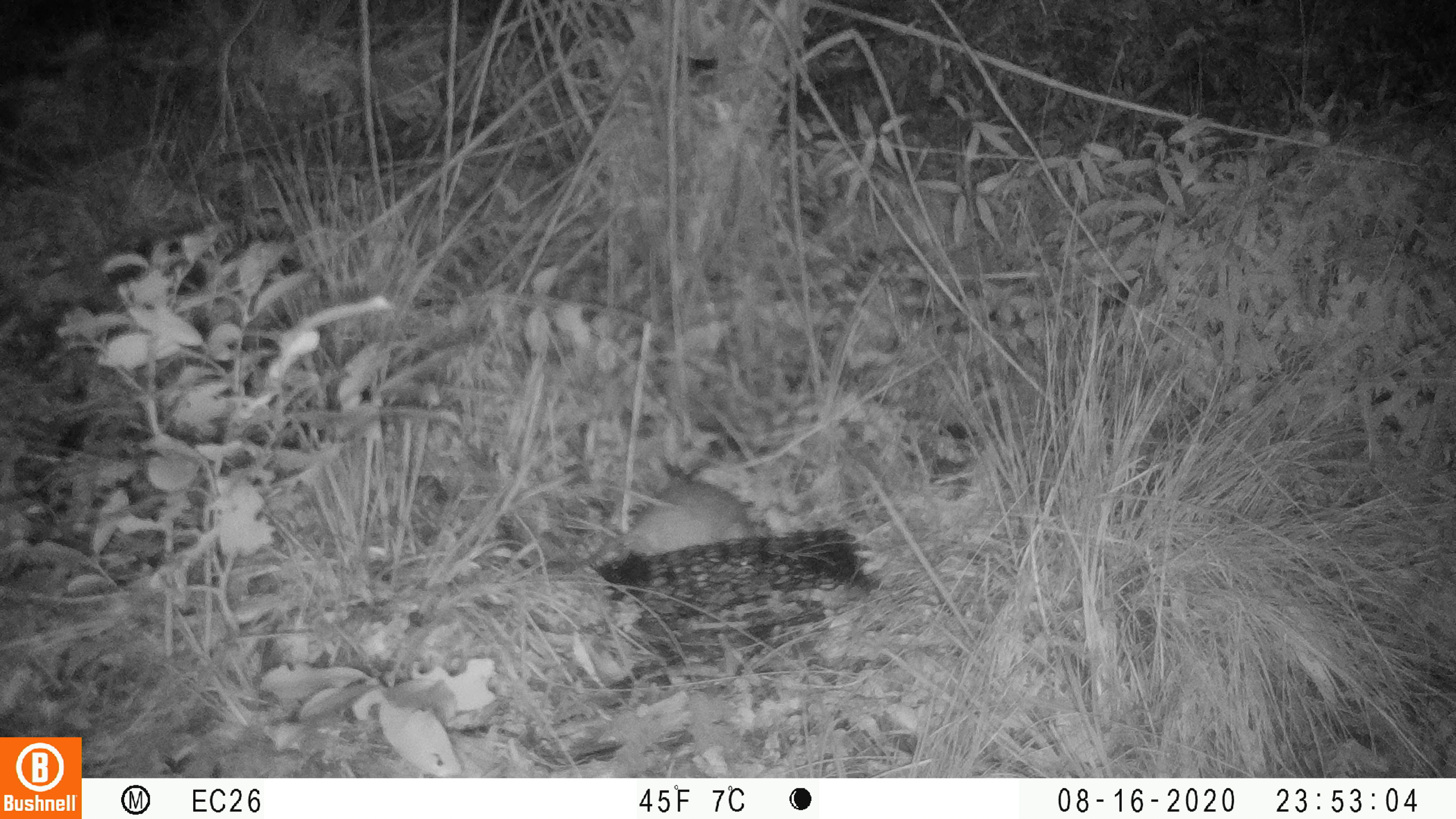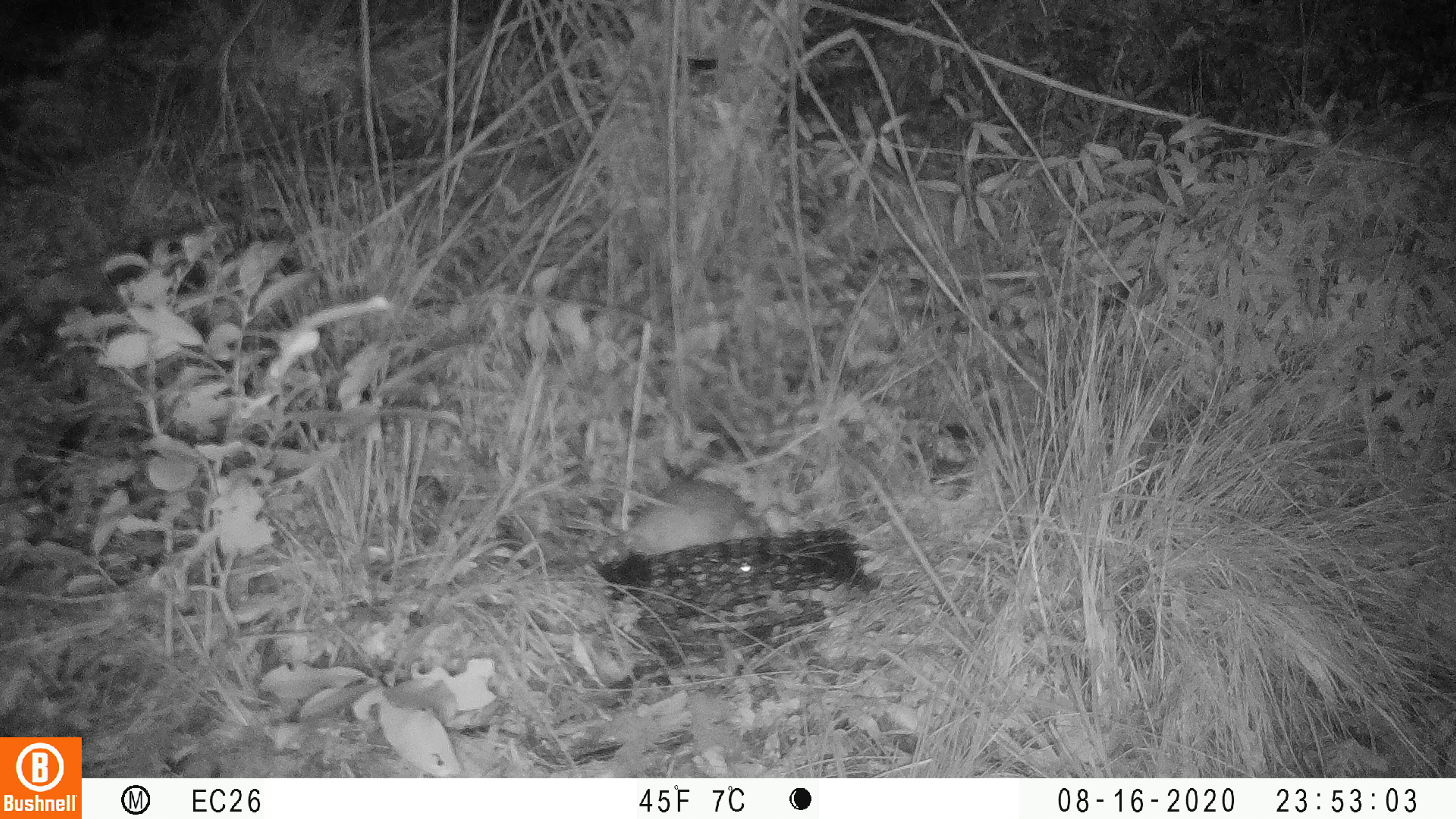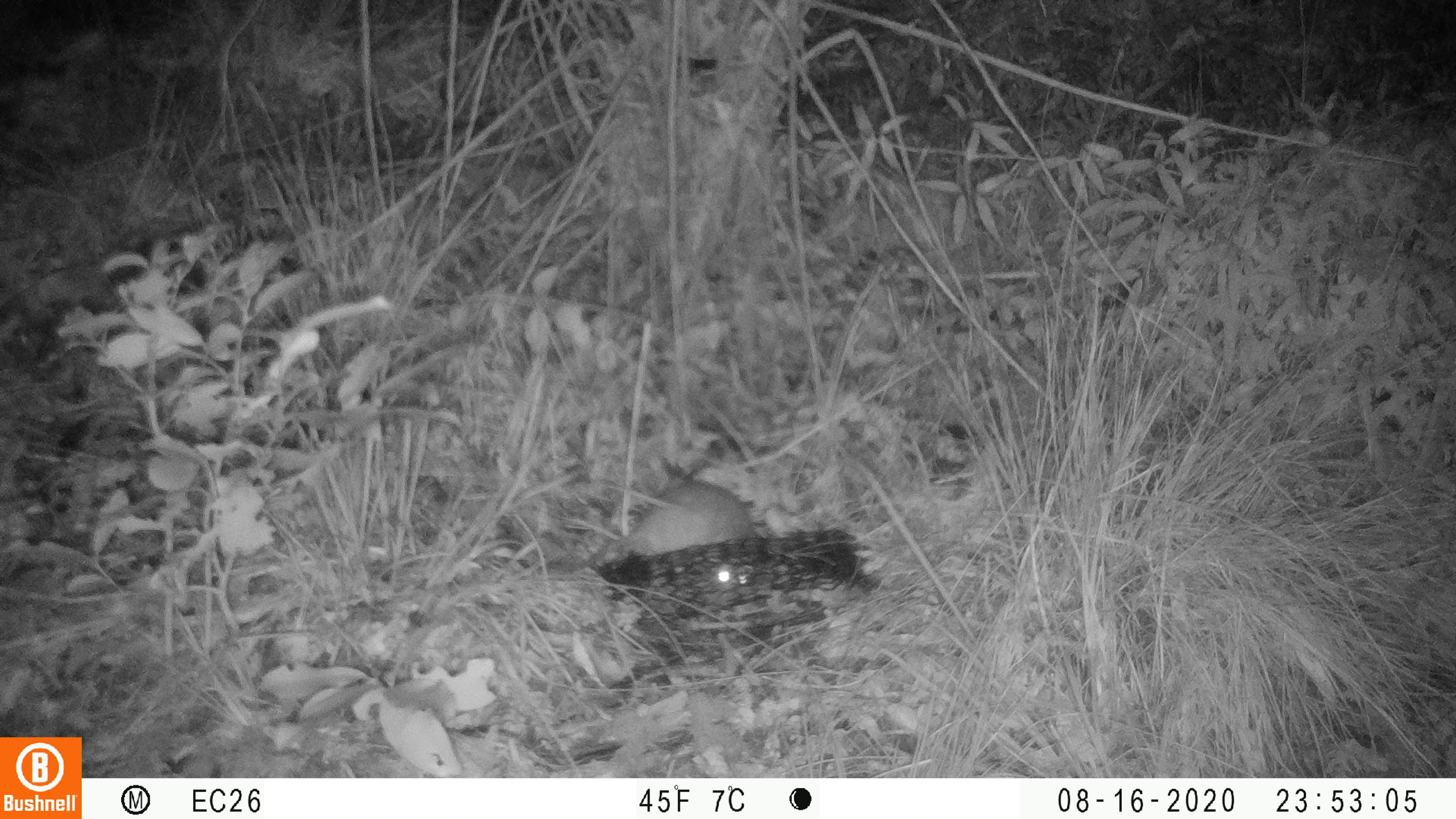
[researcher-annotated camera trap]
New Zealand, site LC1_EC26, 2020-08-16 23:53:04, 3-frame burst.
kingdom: Animalia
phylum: Chordata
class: Mammalia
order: Rodentia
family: Muridae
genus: Rattus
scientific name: Rattus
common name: rat